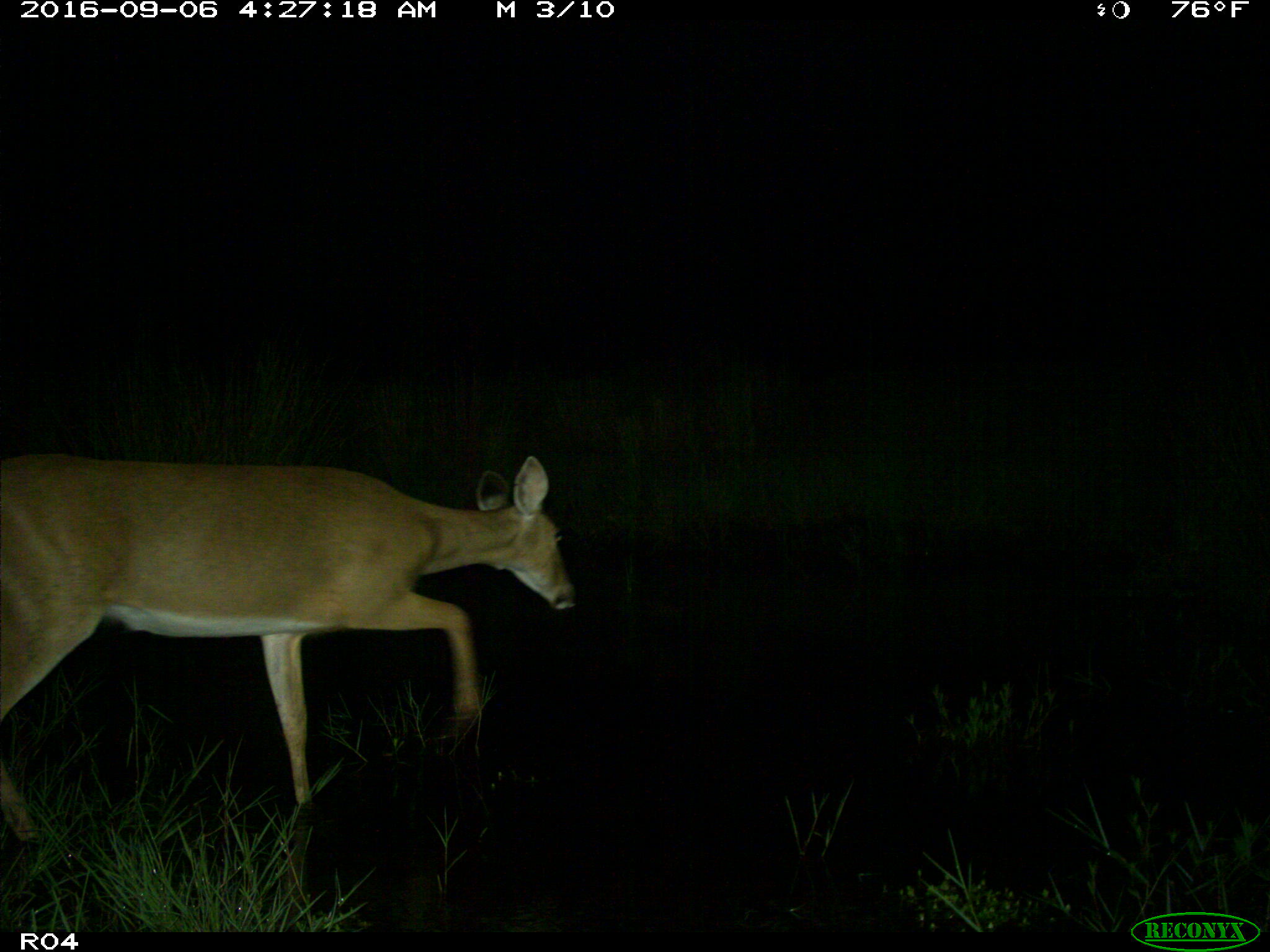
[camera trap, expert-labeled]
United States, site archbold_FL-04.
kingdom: Animalia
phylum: Chordata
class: Mammalia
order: Artiodactyla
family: Cervidae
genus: Odocoileus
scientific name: Odocoileus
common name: deer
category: unidentified deer